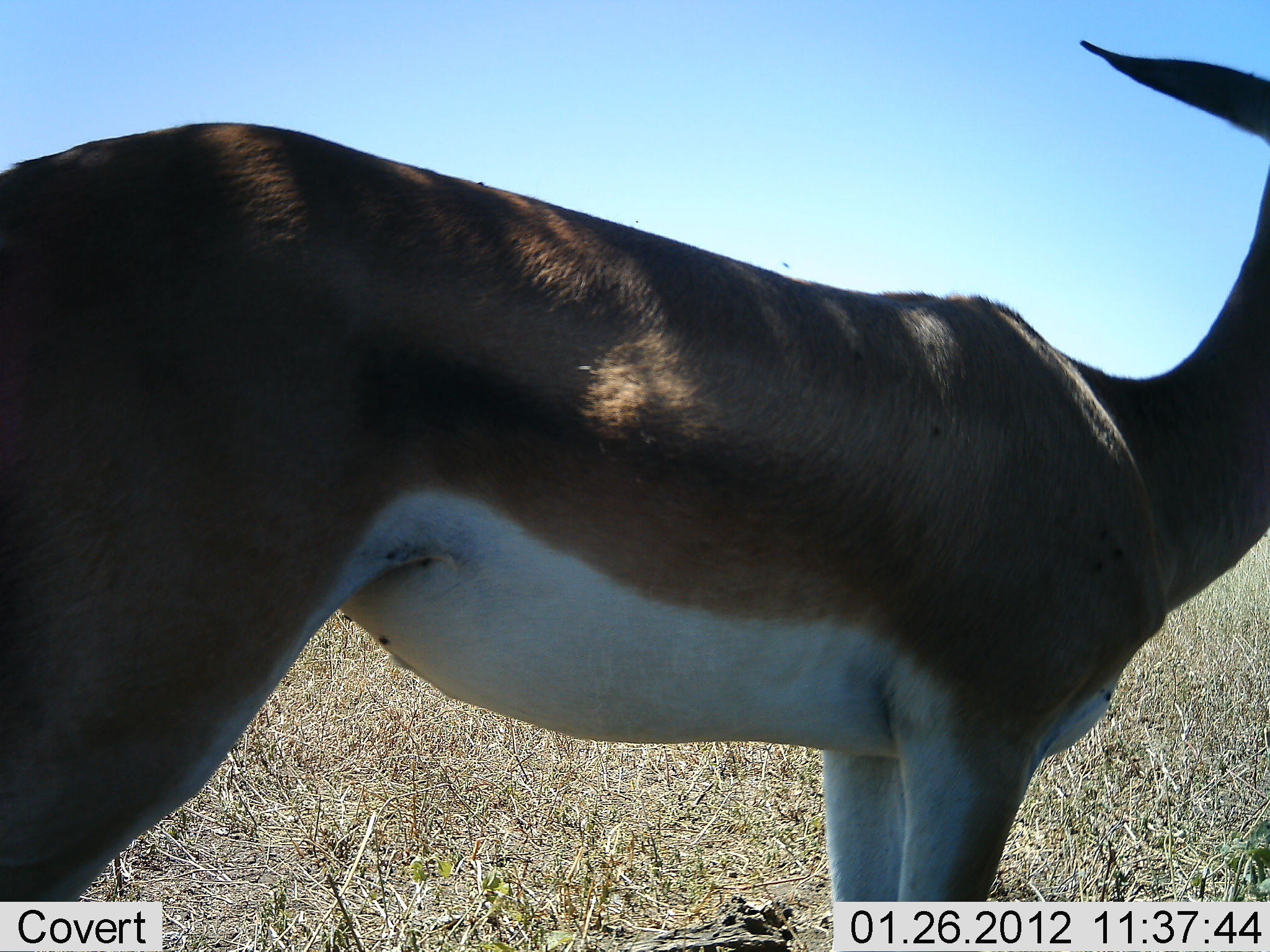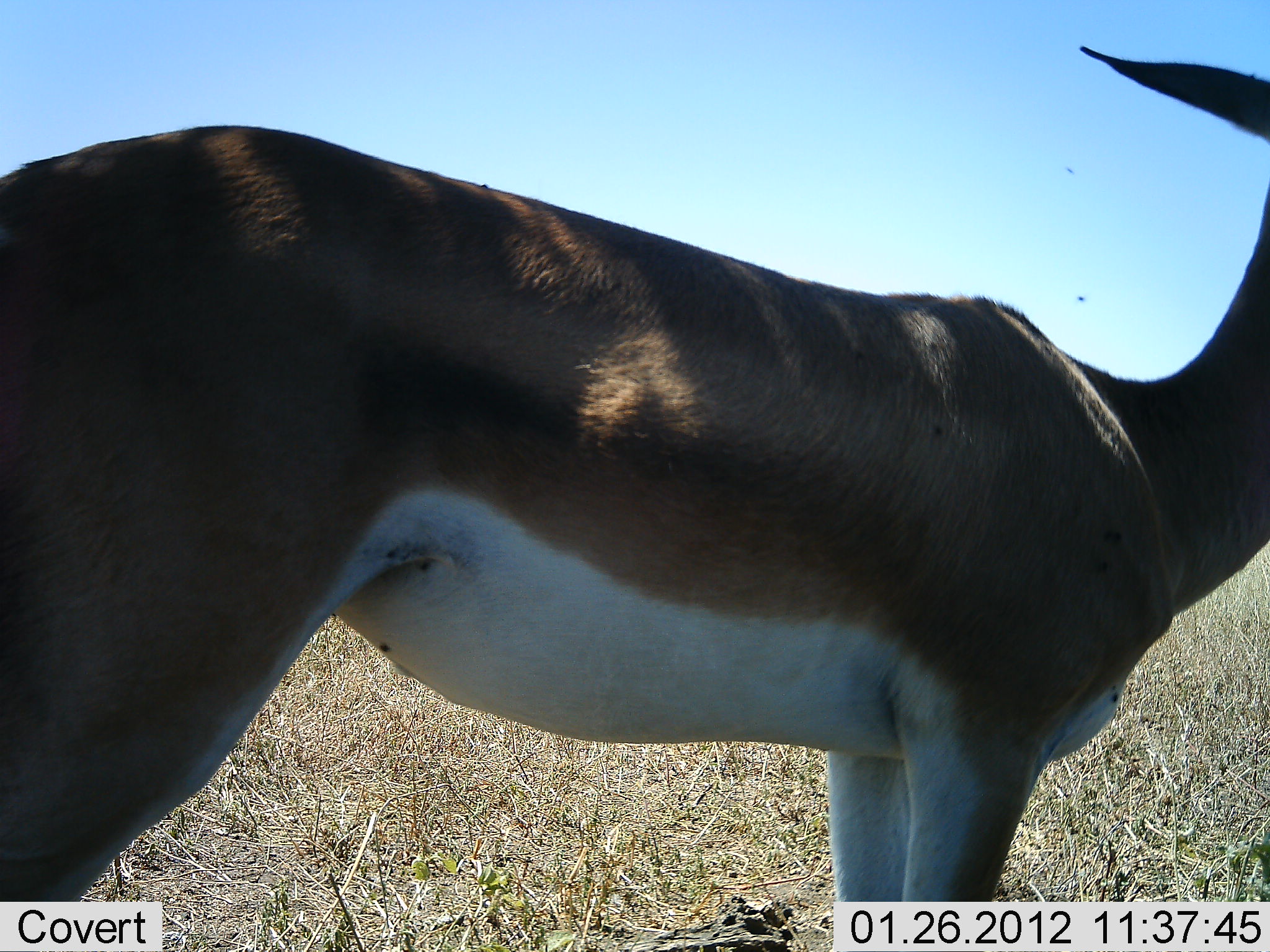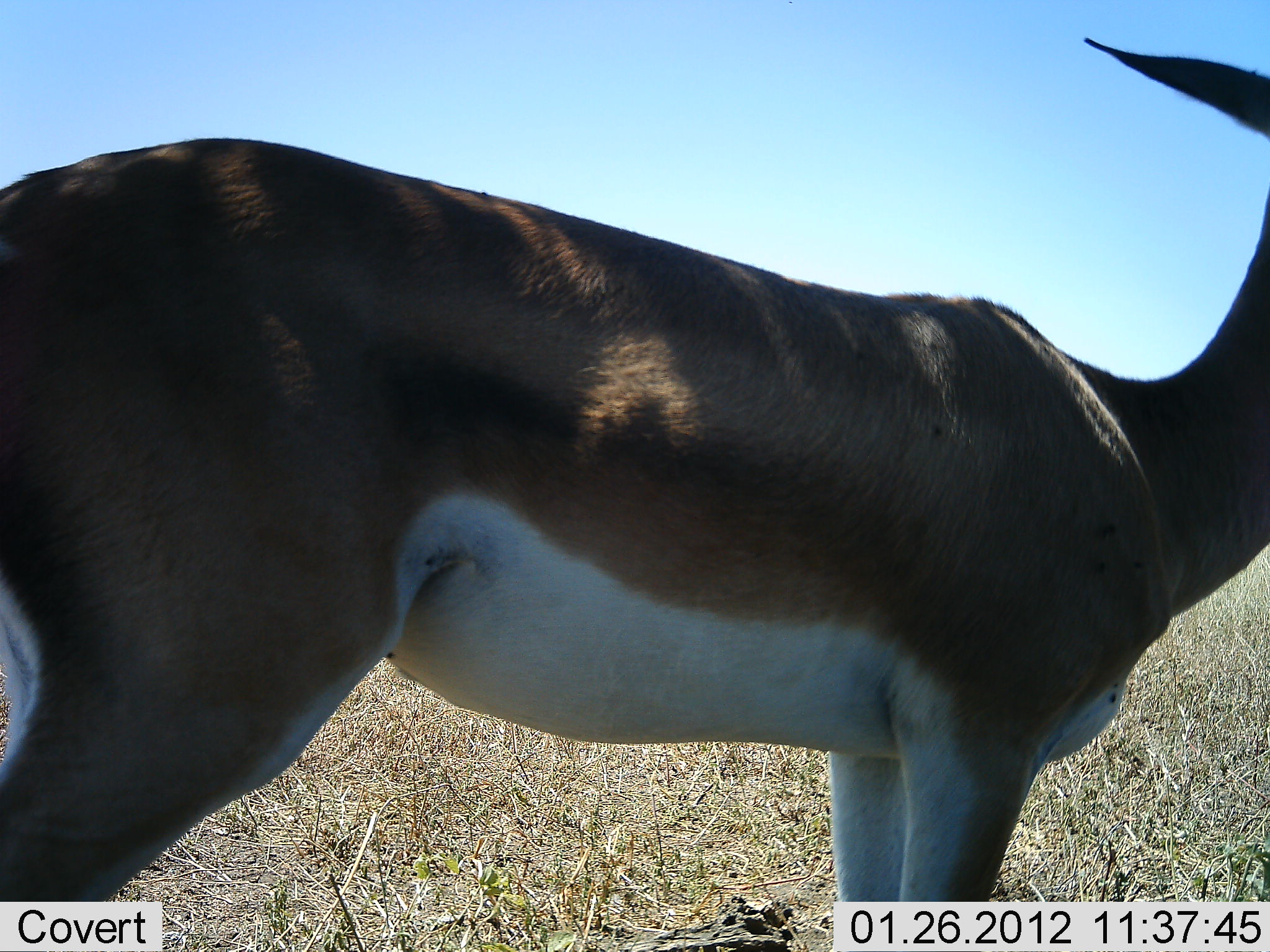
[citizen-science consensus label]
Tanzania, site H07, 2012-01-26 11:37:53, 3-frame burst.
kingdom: Animalia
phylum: Chordata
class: Mammalia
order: Artiodactyla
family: Bovidae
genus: Nanger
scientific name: Nanger granti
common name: grant's gazelle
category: gazellegrants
Gazellegrants (grant's gazelle) (Nanger granti), count 1. Behavior (volunteer vote fractions): standing 100%, resting 0%, moving 0%, interacting 0%. Young present (vote fraction): 0%. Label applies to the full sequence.